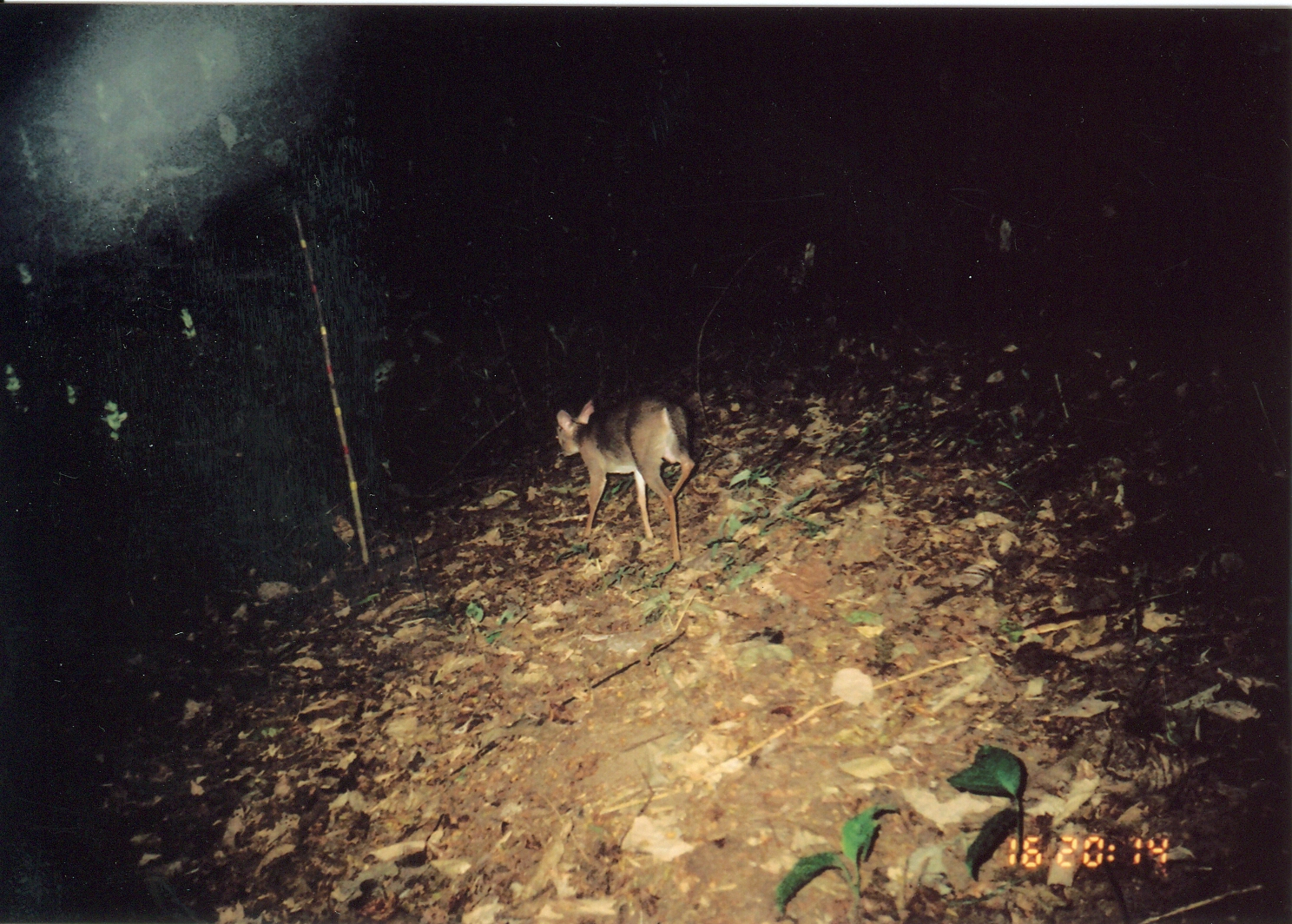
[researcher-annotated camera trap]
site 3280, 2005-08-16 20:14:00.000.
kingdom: Animalia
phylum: Chordata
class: Mammalia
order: Artiodactyla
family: Bovidae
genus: Nesotragus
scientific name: Nesotragus moschatus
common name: suni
Nesotragus moschatus (suni), count 1.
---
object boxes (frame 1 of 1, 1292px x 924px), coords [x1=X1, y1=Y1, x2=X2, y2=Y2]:
nesotragus moschatus: [x1=555, y1=396, x2=695, y2=564]